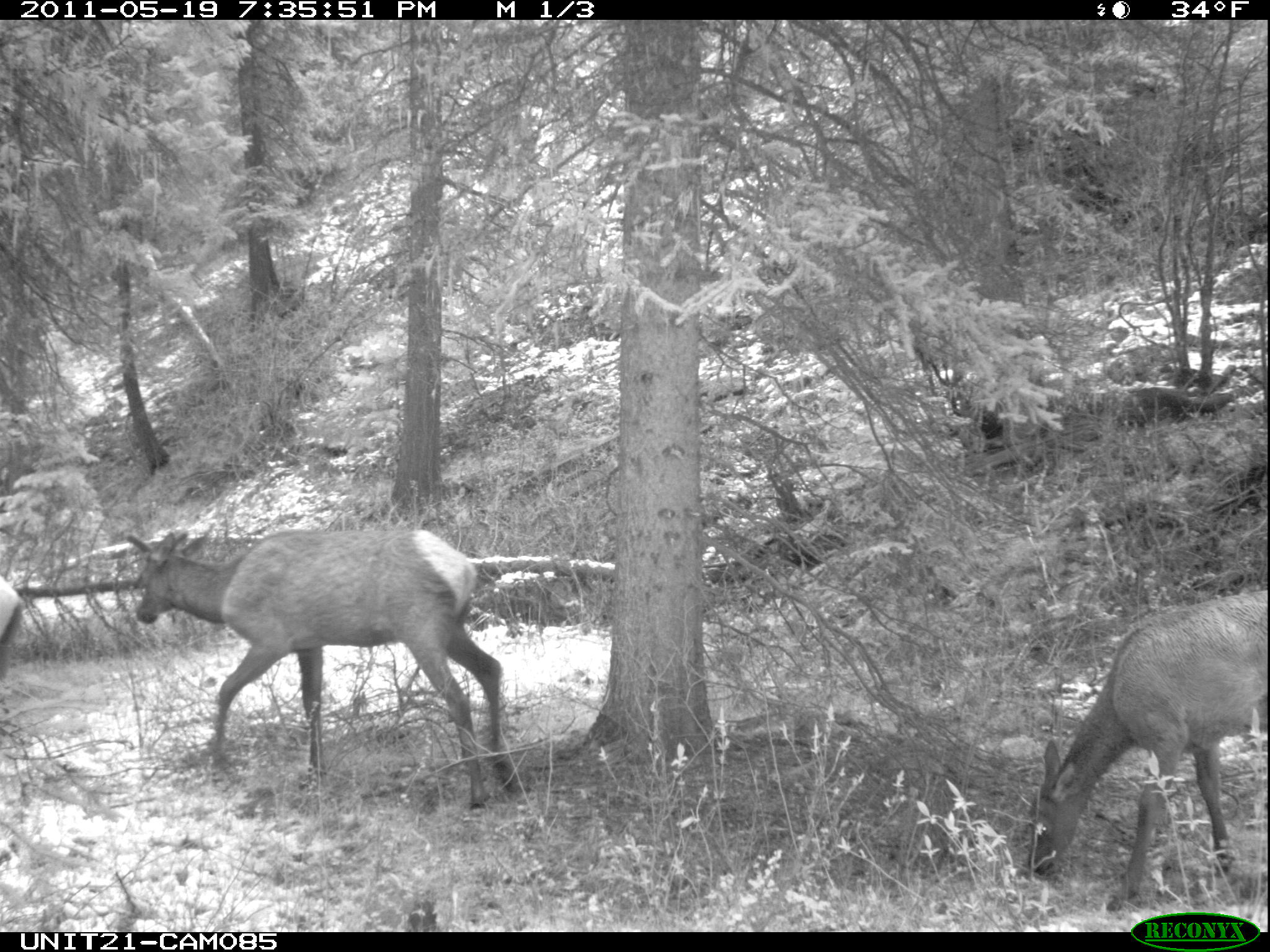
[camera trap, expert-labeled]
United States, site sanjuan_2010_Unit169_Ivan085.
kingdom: Animalia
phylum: Chordata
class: Mammalia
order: Artiodactyla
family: Cervidae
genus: Cervus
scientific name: Cervus elaphus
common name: red deer